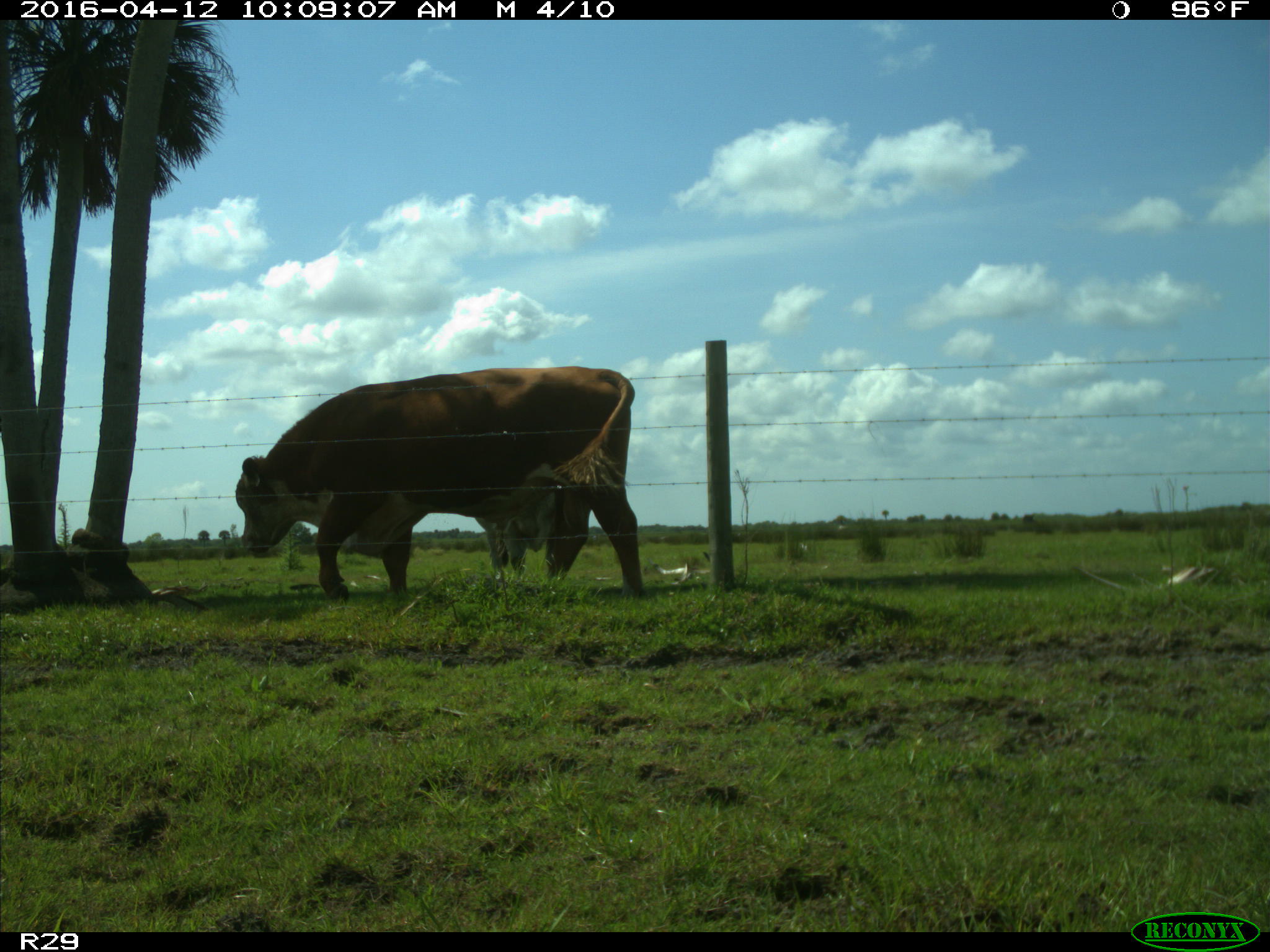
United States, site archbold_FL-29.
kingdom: Animalia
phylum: Chordata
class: Mammalia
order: Artiodactyla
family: Bovidae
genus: Bos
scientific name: Bos taurus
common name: domestic cow